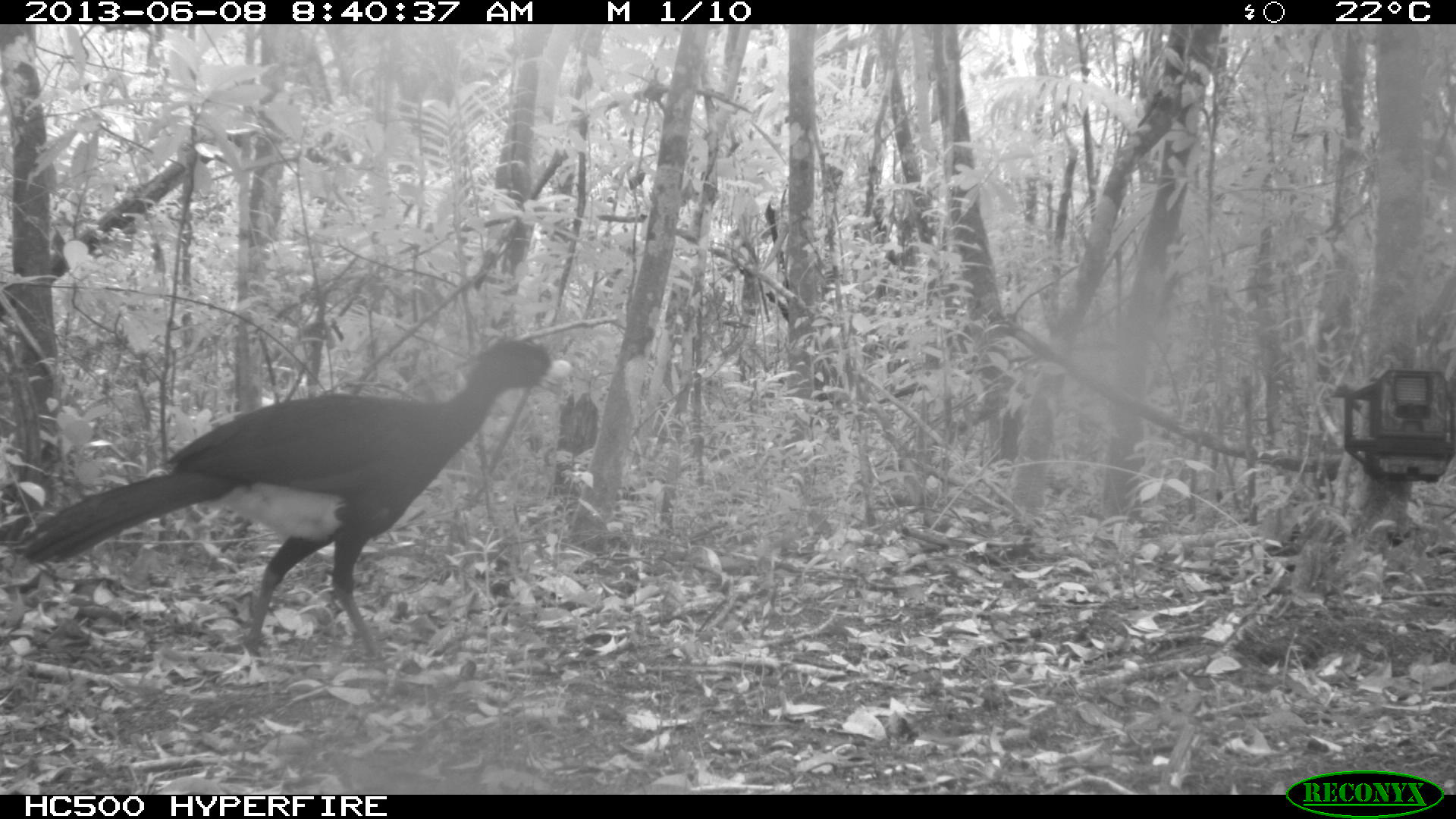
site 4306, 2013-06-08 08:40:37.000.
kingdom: Animalia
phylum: Chordata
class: Aves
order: Galliformes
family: Cracidae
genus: Crax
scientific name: Crax rubra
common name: great curassow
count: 1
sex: male